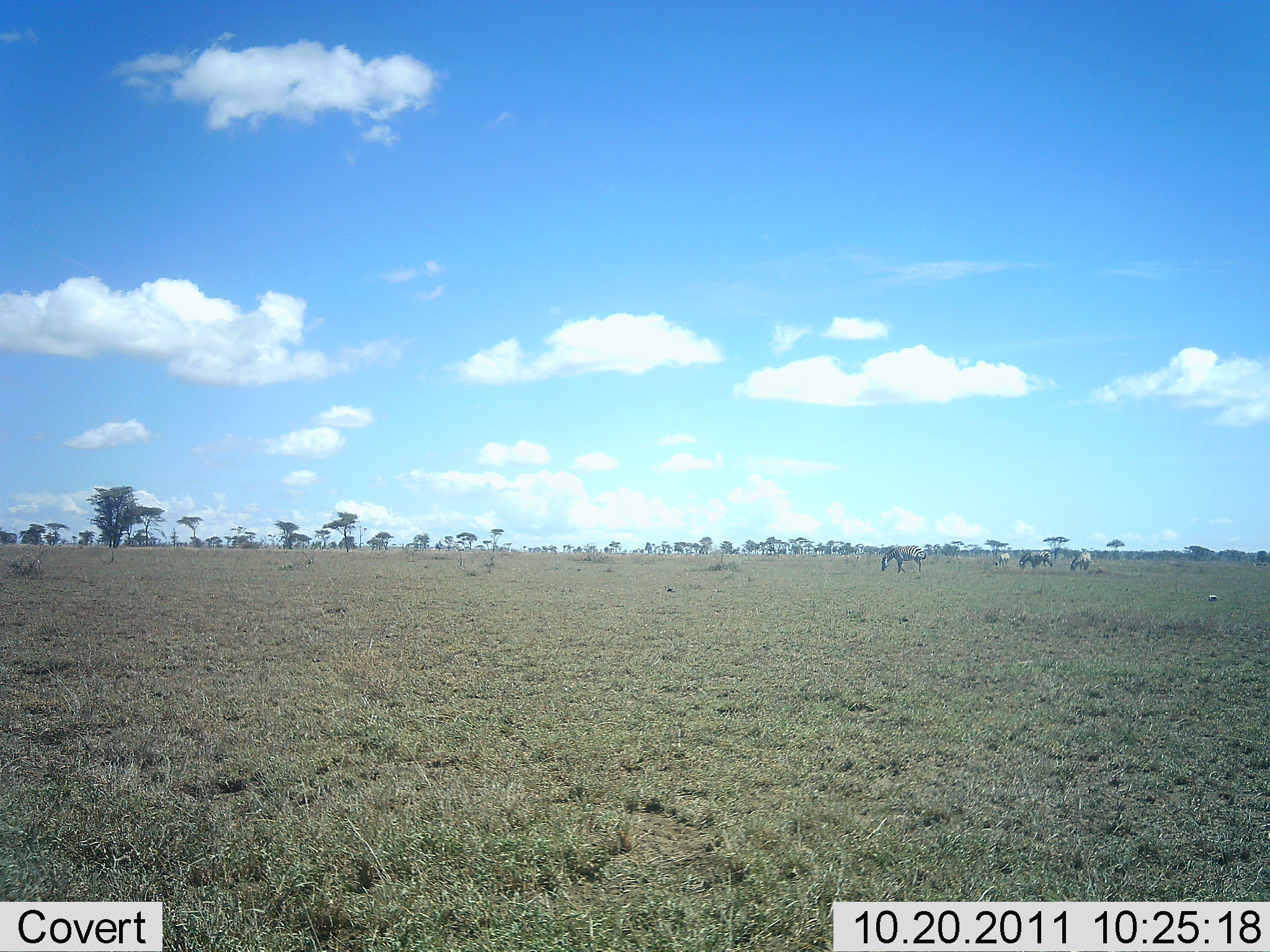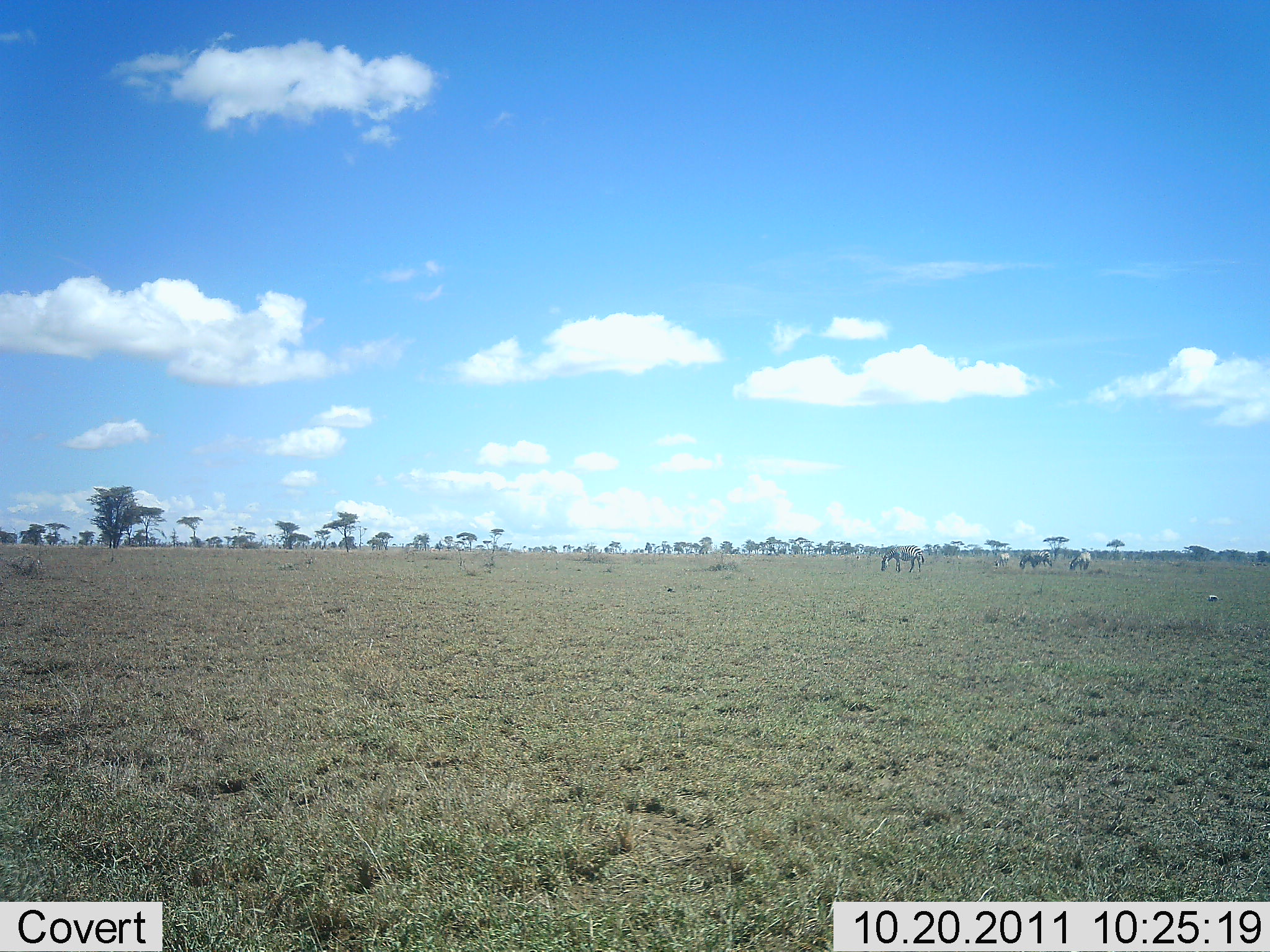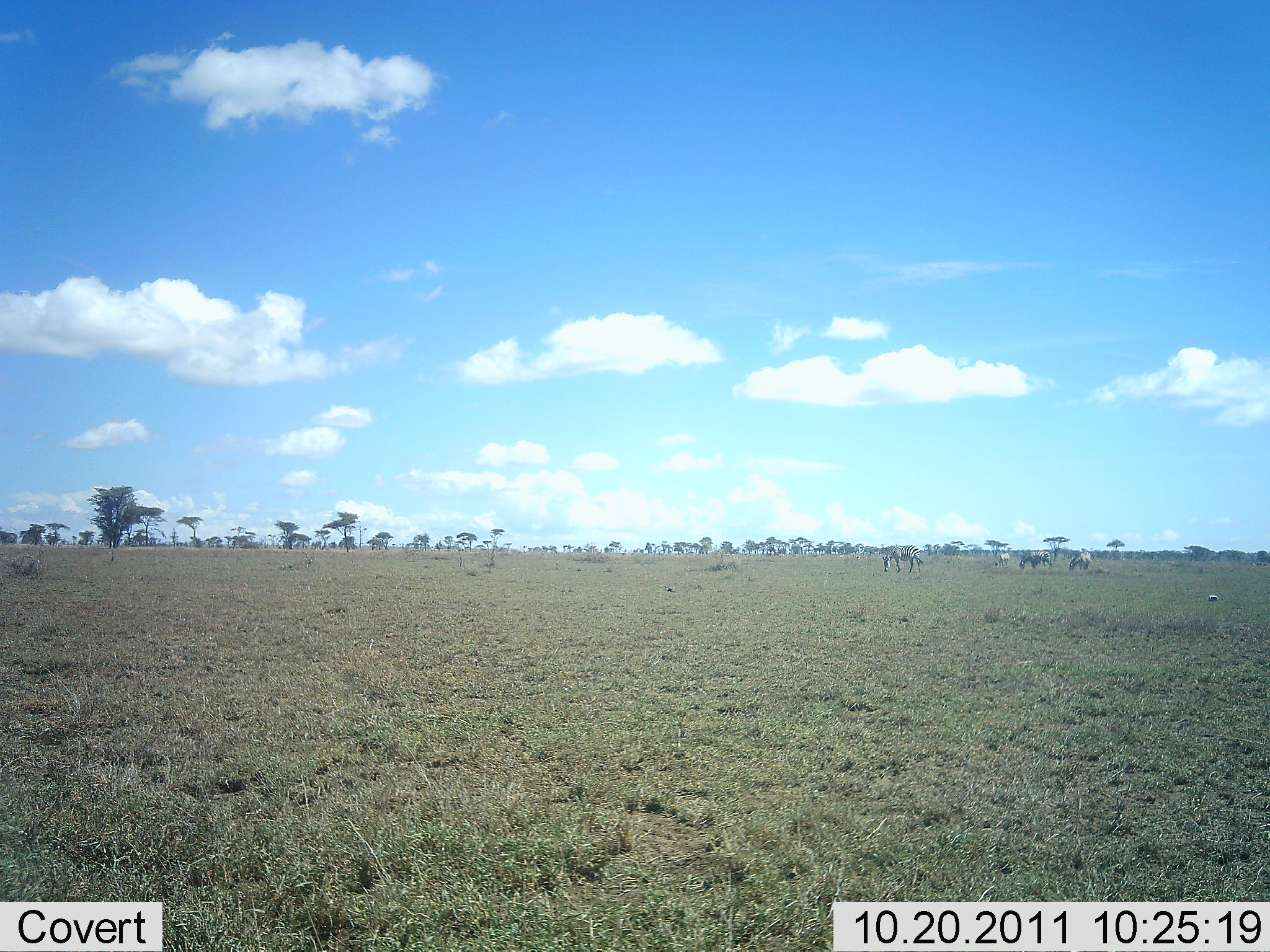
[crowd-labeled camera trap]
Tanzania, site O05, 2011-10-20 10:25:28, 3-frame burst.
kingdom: Animalia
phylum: Chordata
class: Mammalia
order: Artiodactyla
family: Bovidae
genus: Connochaetes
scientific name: Connochaetes taurinus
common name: blue wildebeest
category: wildebeest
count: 4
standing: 50%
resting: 0%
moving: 17%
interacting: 0%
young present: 0%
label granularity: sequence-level